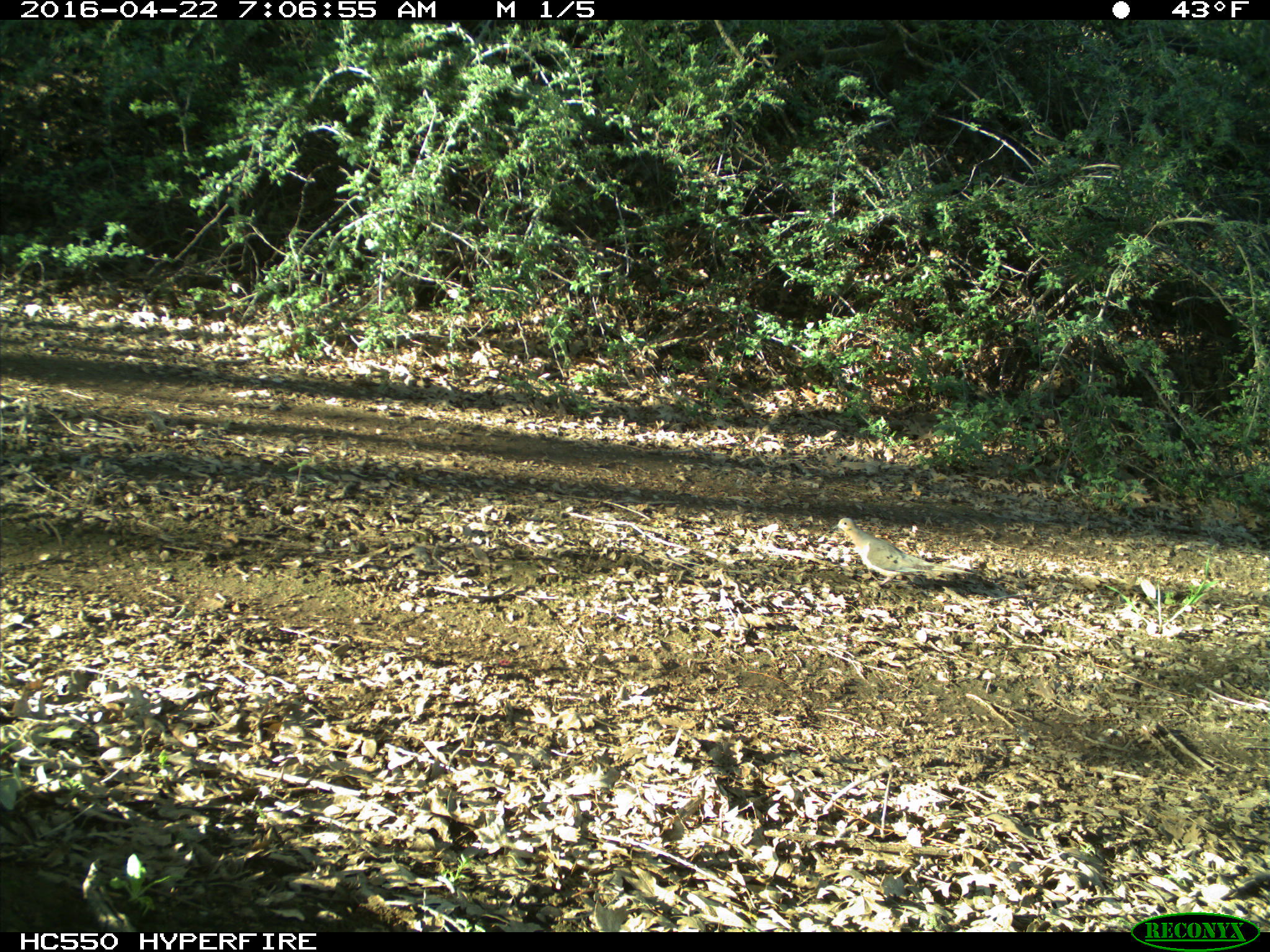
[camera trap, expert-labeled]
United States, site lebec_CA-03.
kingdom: Animalia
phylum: Chordata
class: Aves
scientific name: Aves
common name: birds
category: unidentified bird